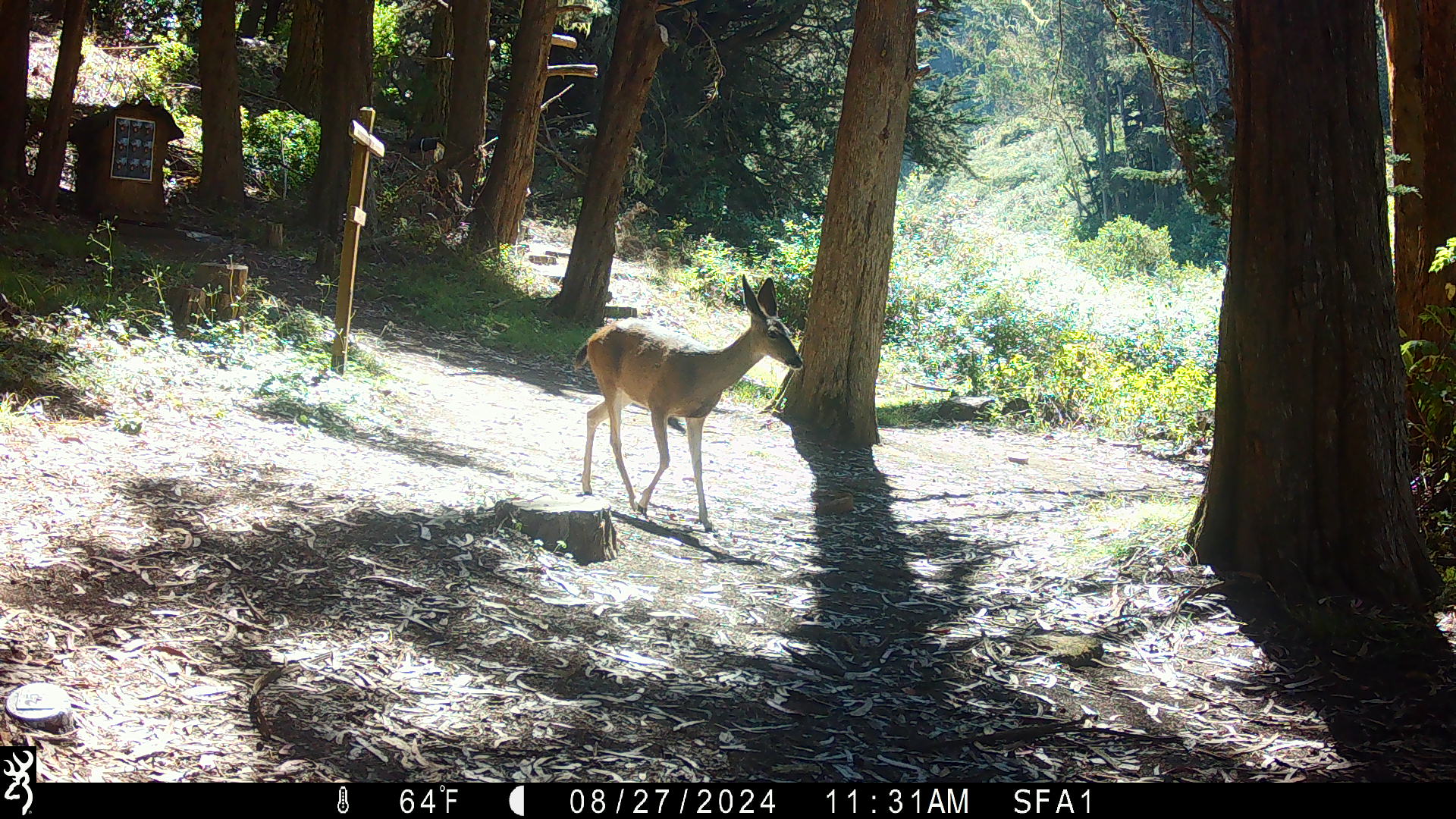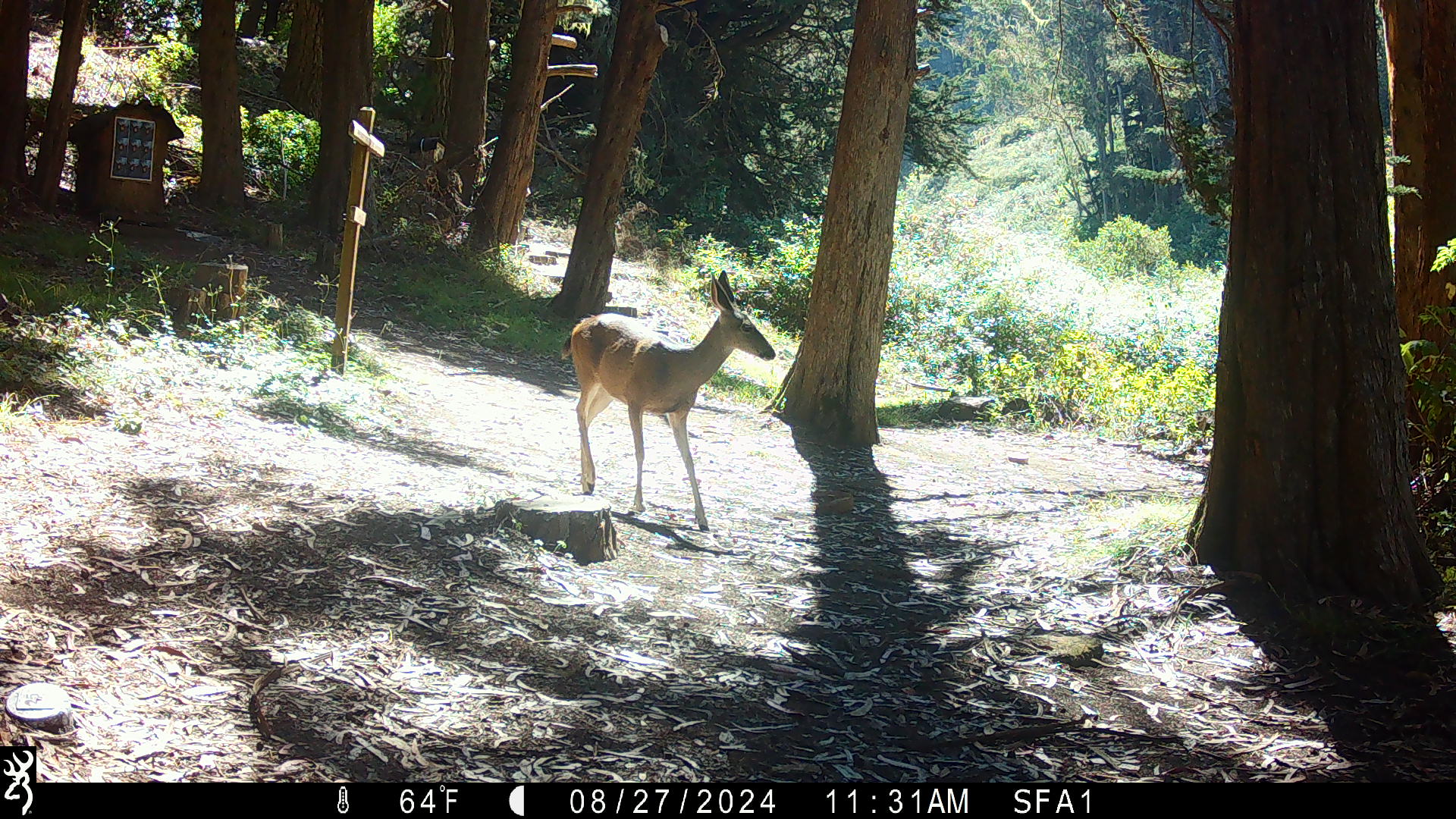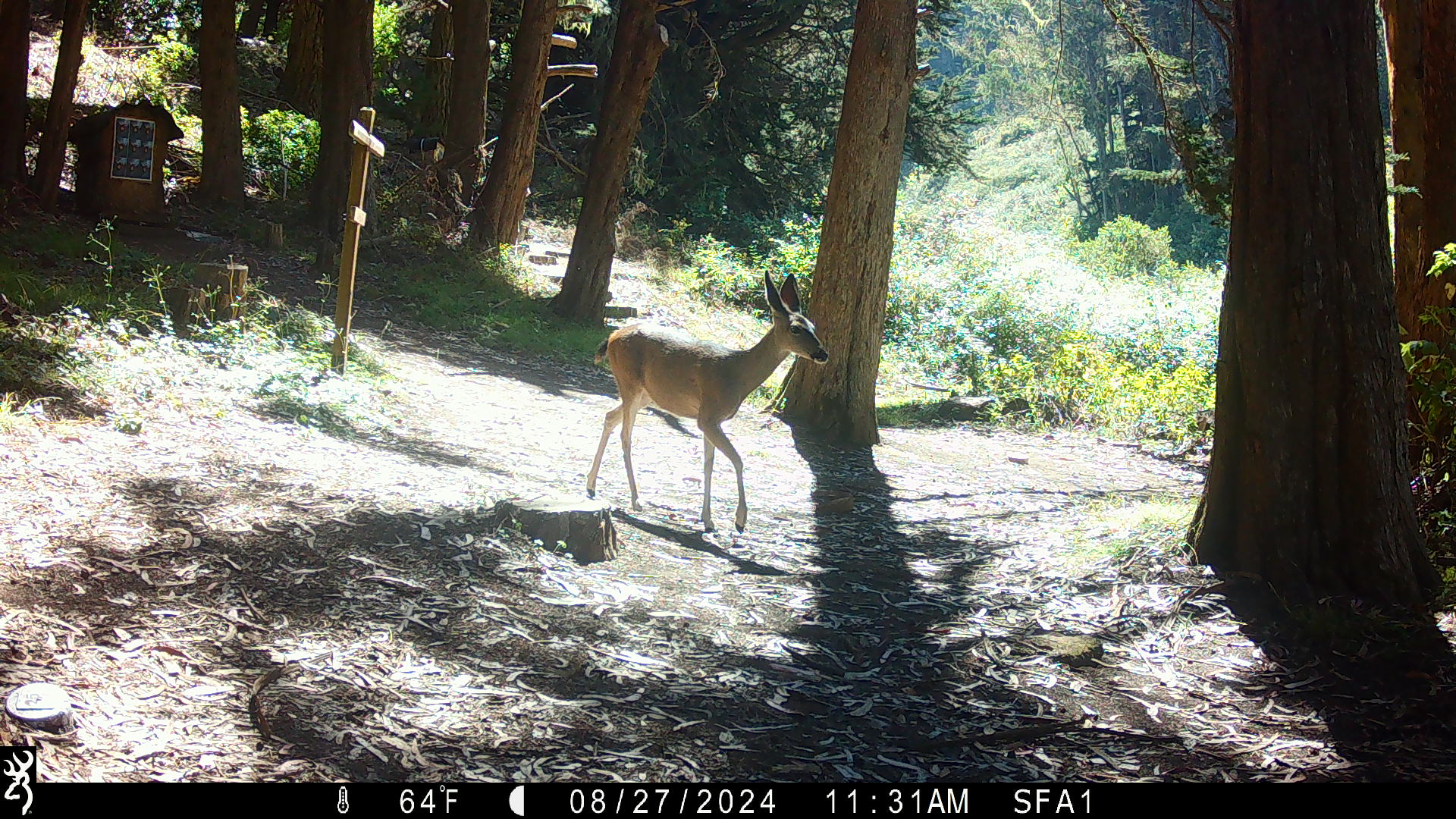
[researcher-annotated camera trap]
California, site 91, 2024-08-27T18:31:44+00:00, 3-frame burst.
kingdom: Animalia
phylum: Chordata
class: Mammalia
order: Artiodactyla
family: Cervidae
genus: Odocoileus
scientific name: Odocoileus hemionus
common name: mule deer